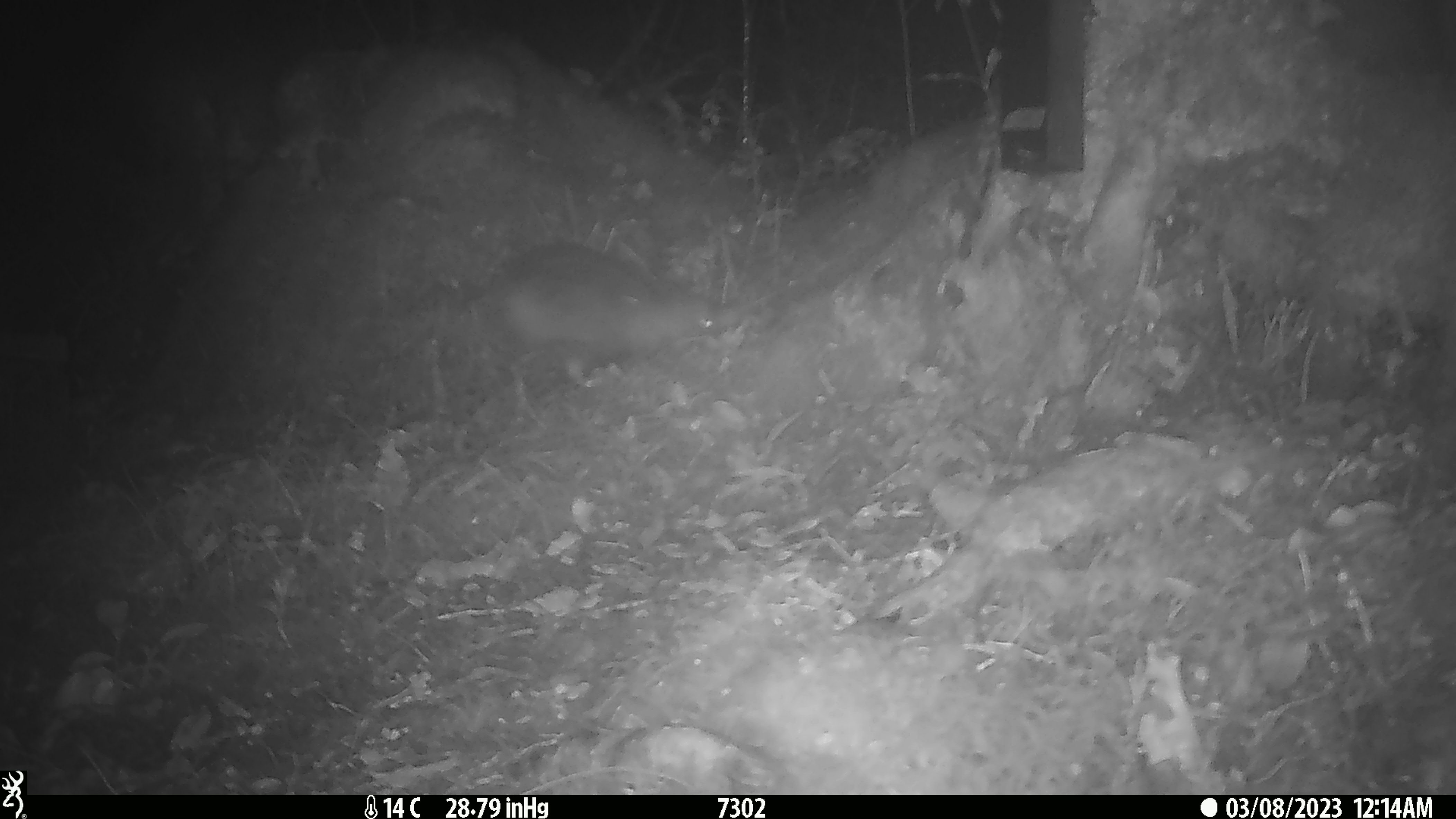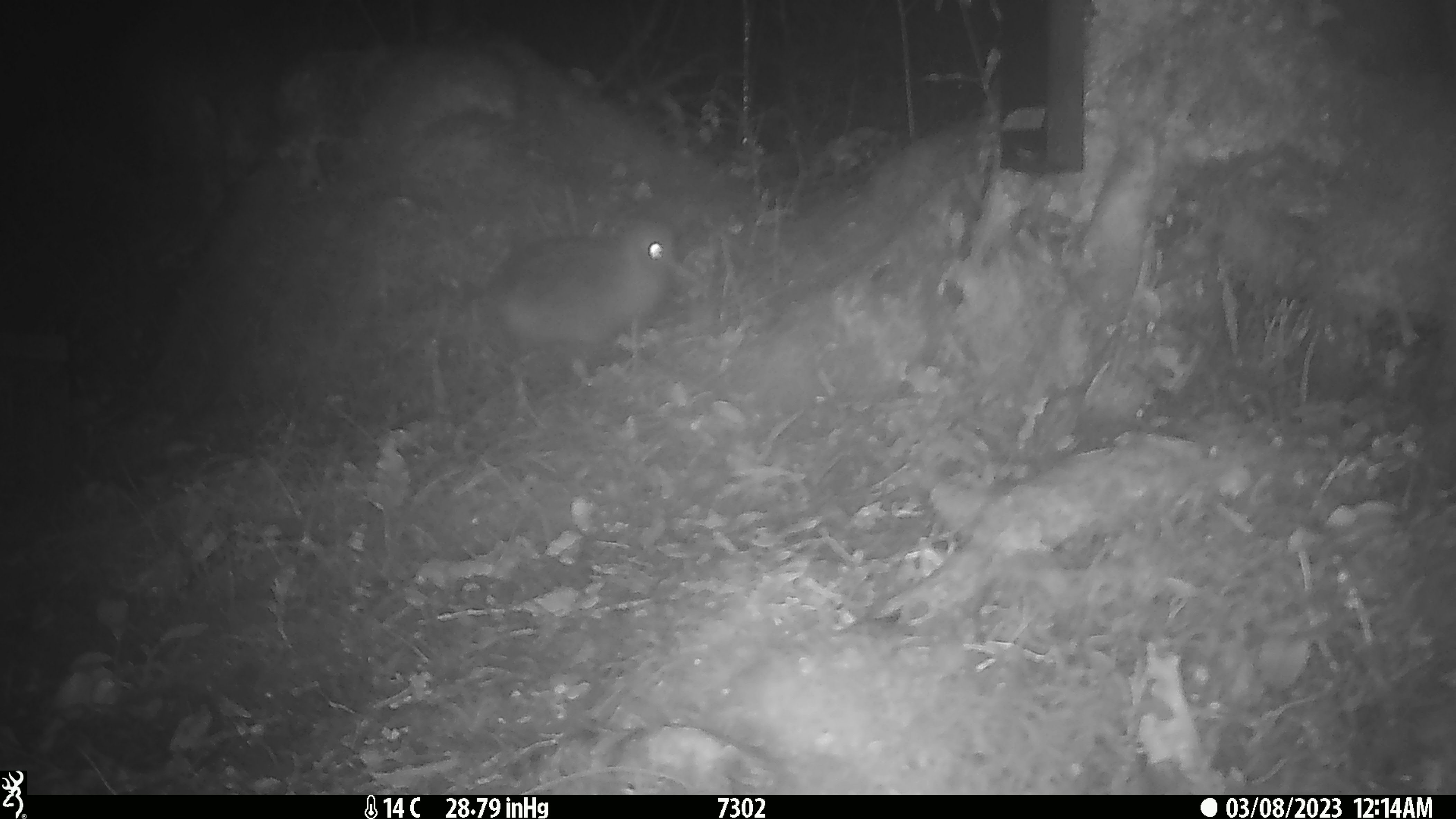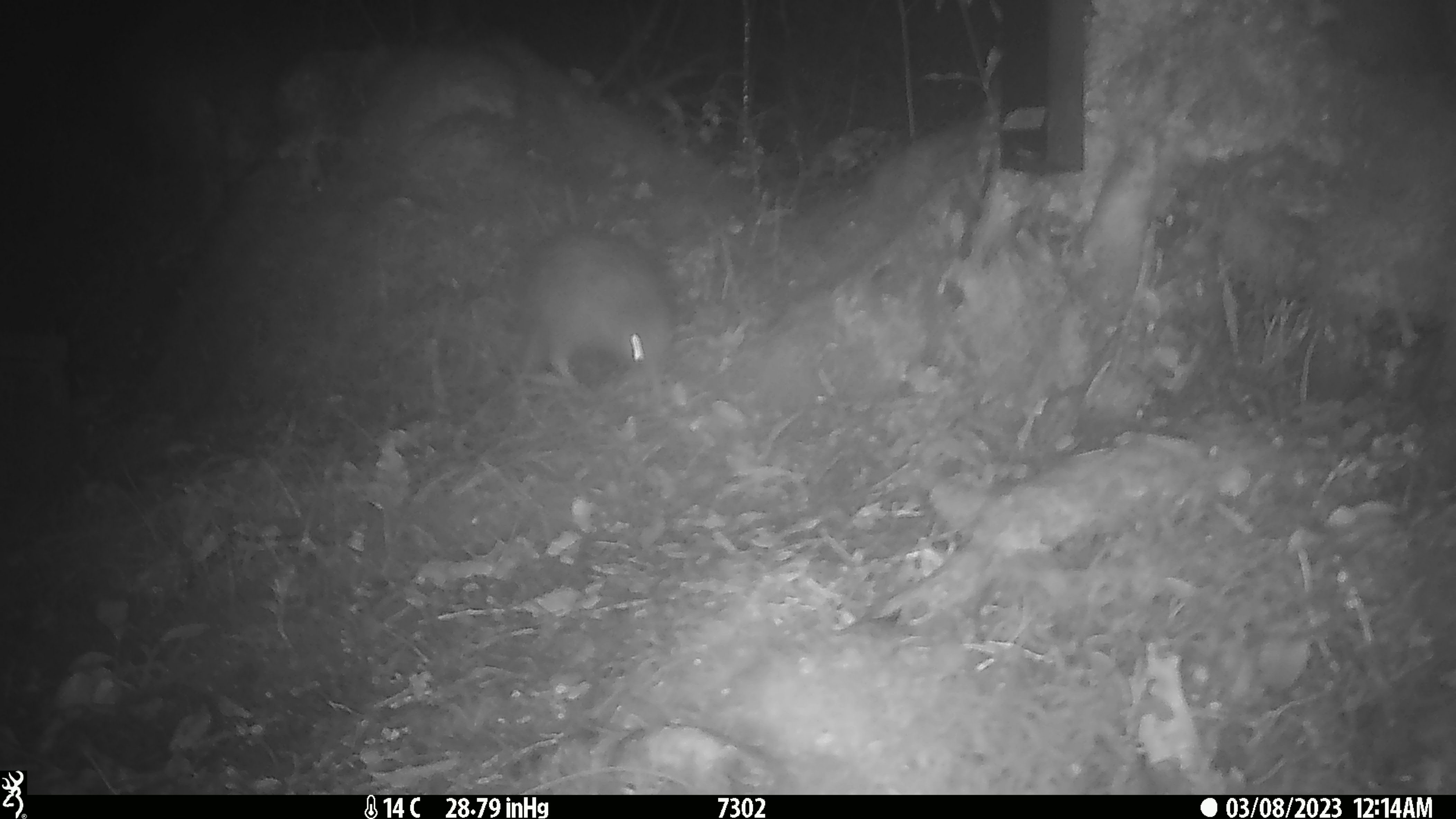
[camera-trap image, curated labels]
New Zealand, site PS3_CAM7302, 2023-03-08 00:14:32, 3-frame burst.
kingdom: Animalia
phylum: Chordata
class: Aves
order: Apterygiformes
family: Apterygidae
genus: Apteryx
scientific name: Apteryx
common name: kiwi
Kiwi (Apteryx).